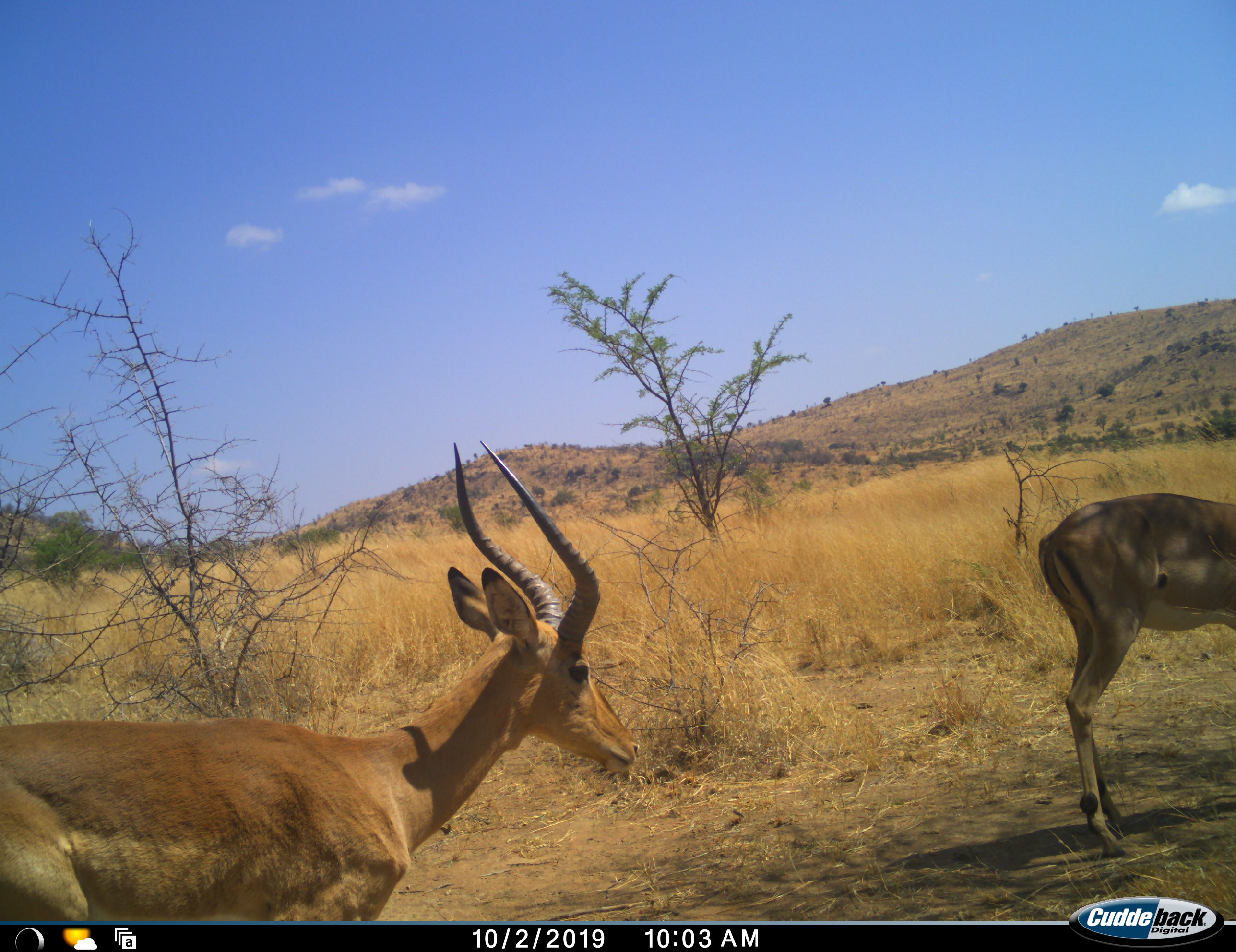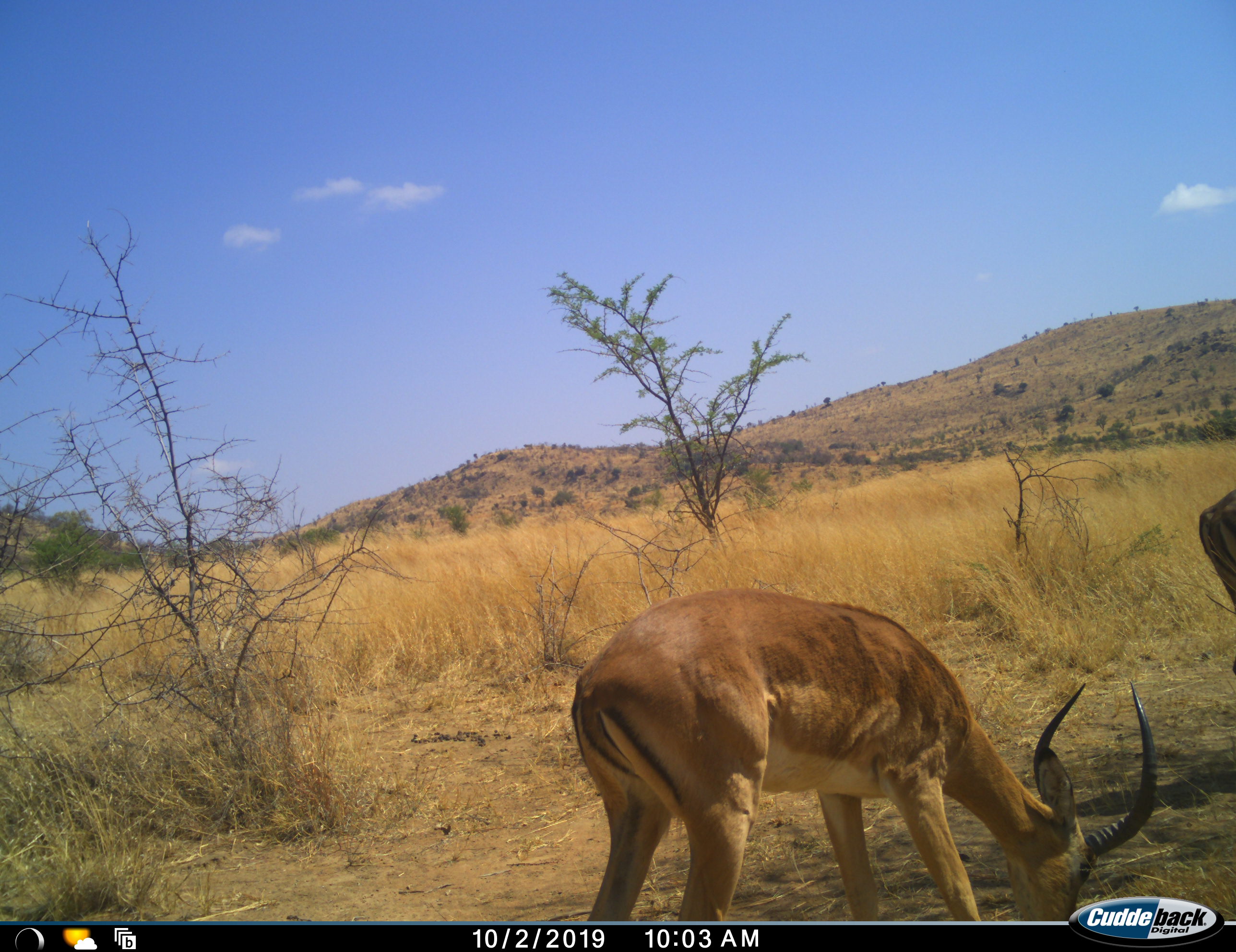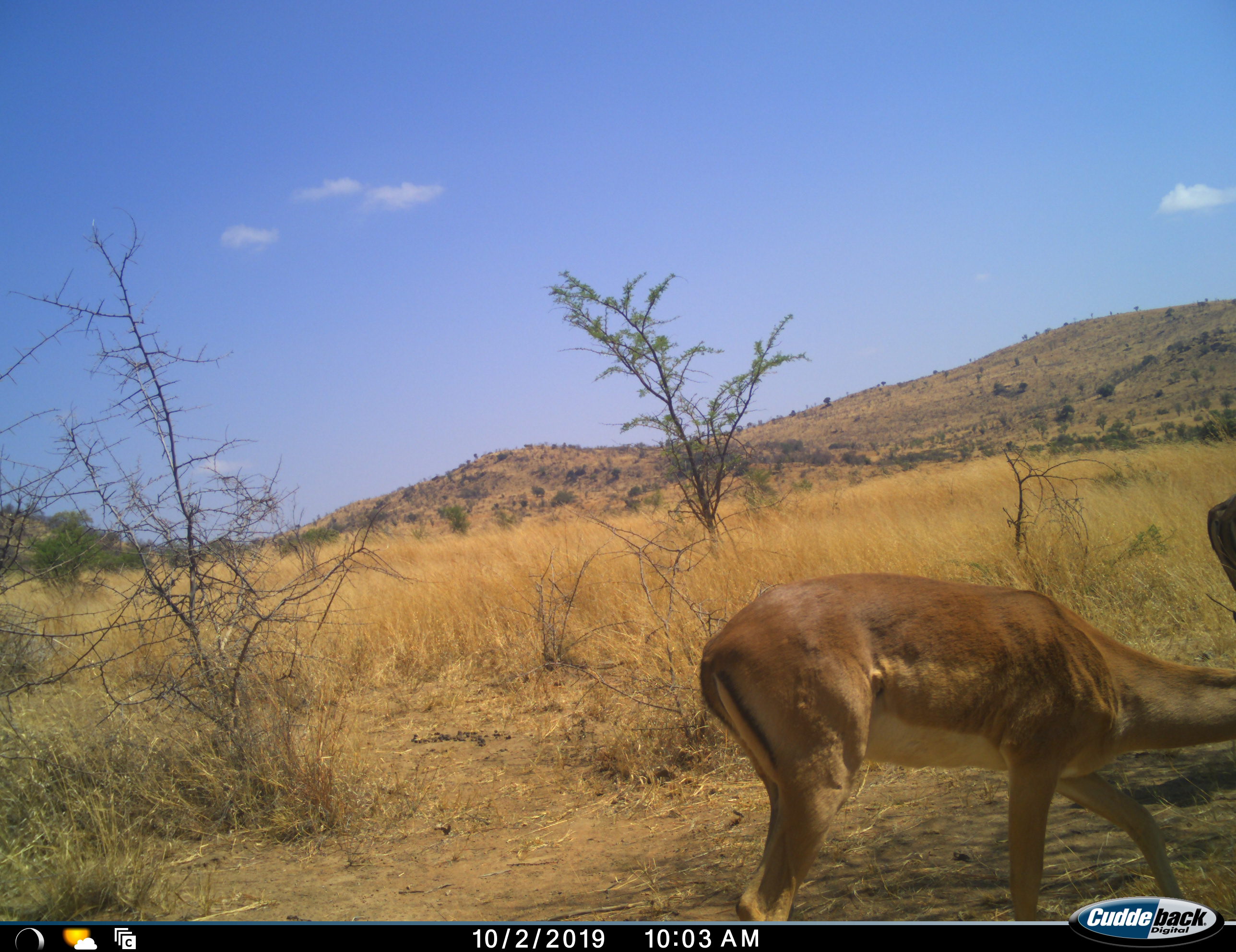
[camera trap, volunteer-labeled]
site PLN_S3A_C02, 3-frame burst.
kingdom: Animalia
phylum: Chordata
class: Mammalia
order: Artiodactyla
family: Bovidae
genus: Aepyceros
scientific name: Aepyceros melampus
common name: impala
Impala (Aepyceros melampus), count 2. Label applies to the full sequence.